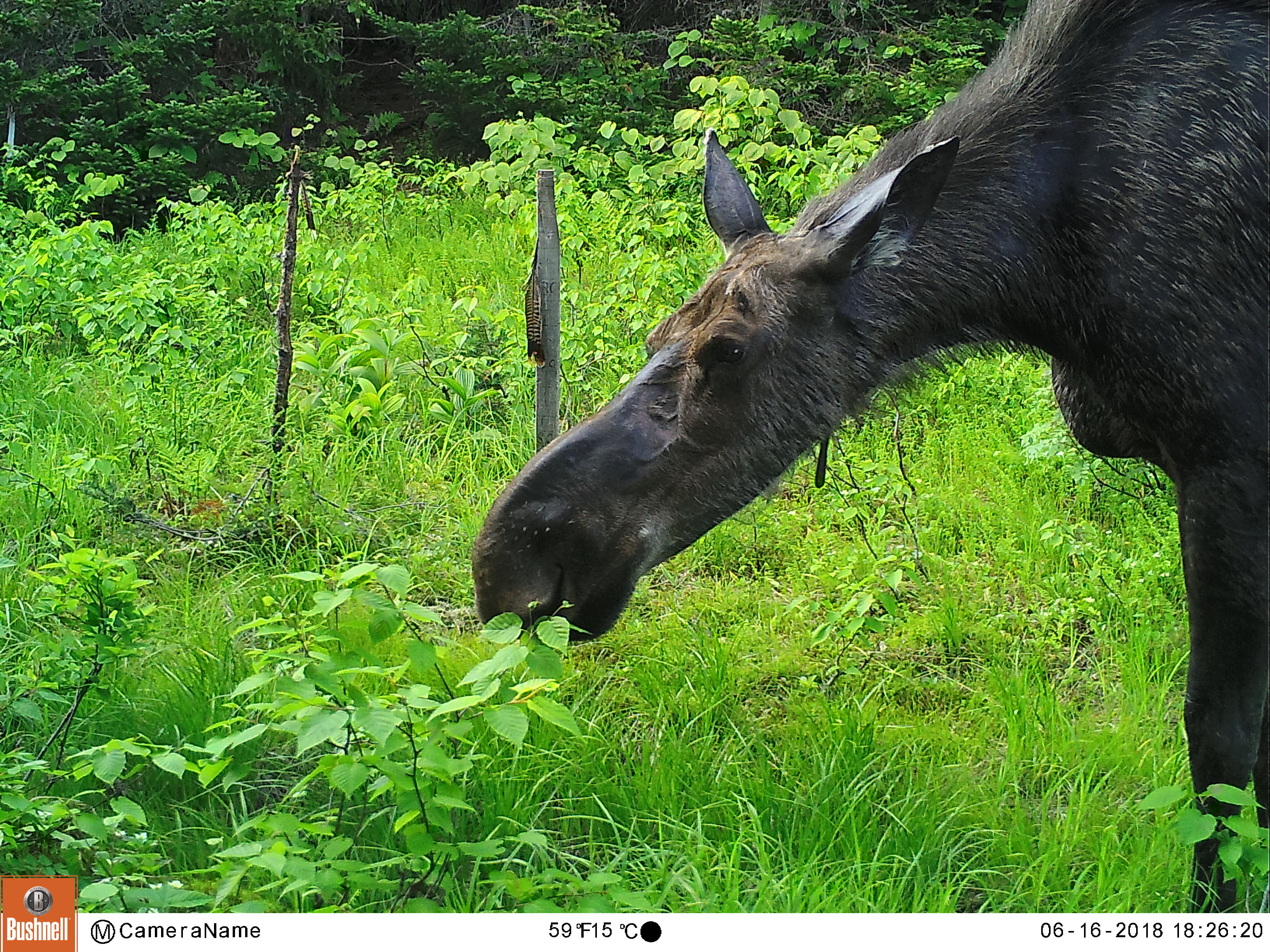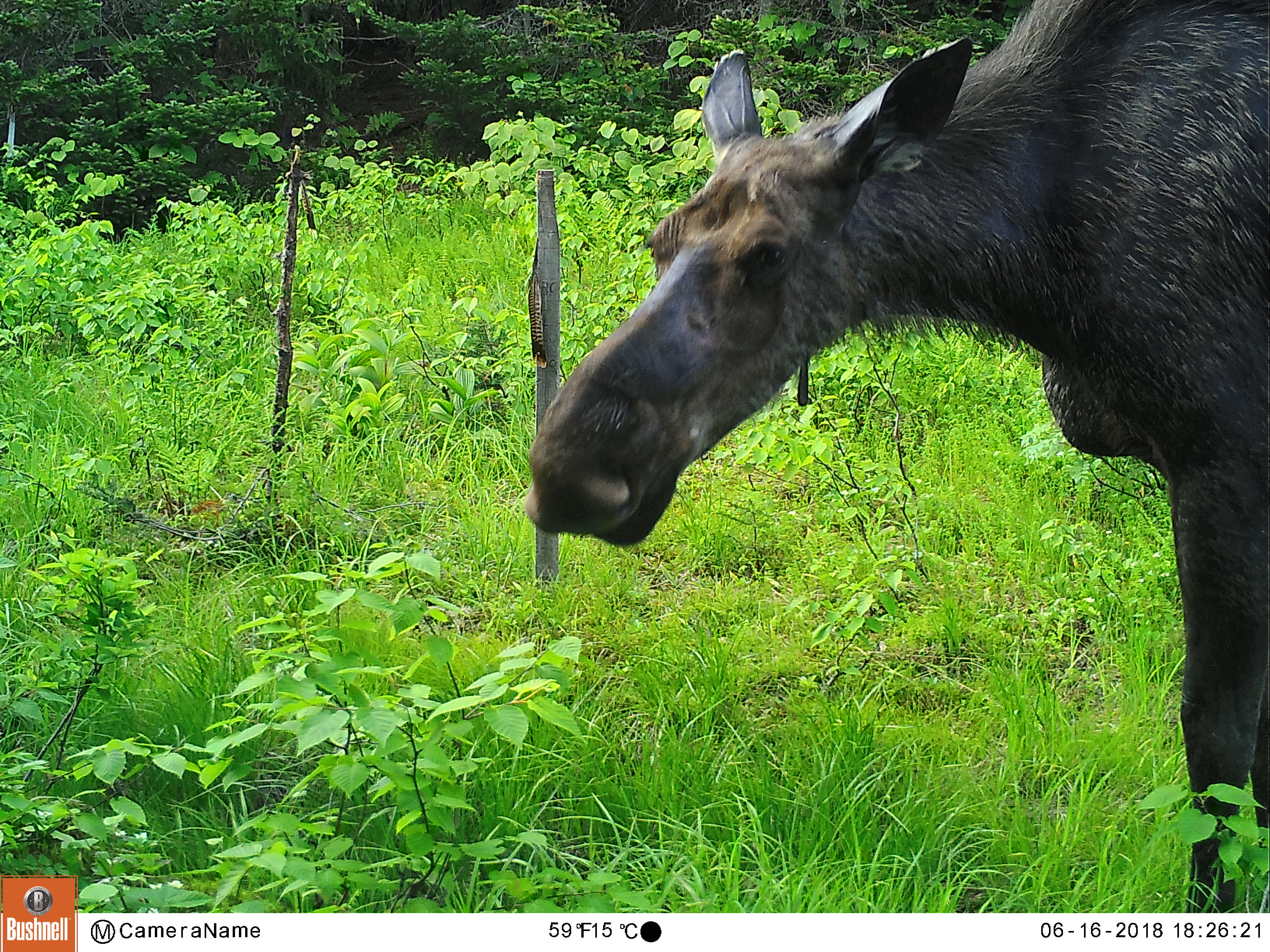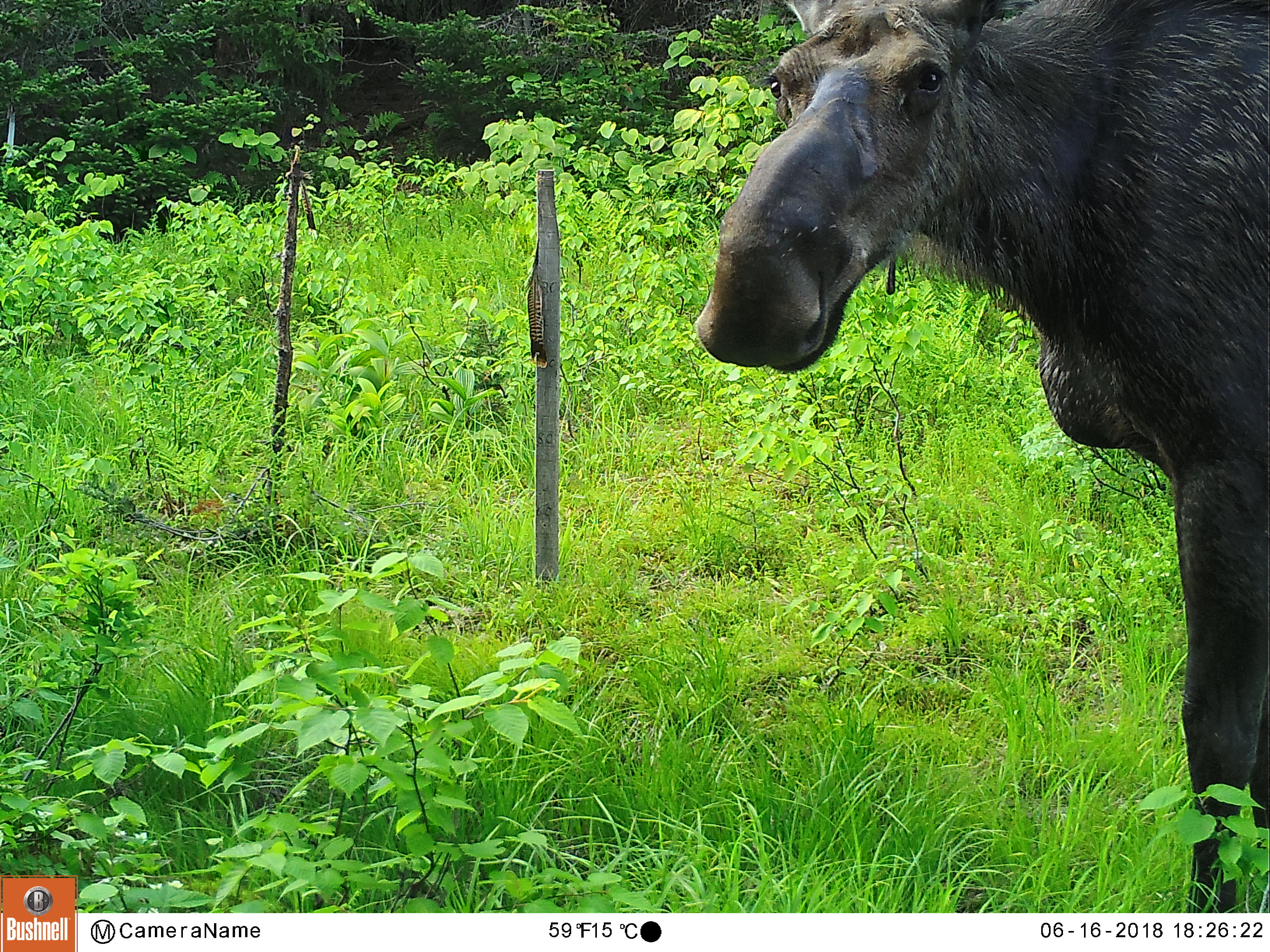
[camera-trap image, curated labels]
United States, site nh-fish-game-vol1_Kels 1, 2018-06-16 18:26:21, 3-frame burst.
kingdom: Animalia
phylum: Chordata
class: Mammalia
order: Artiodactyla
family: Cervidae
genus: Alces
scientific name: Alces alces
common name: moose